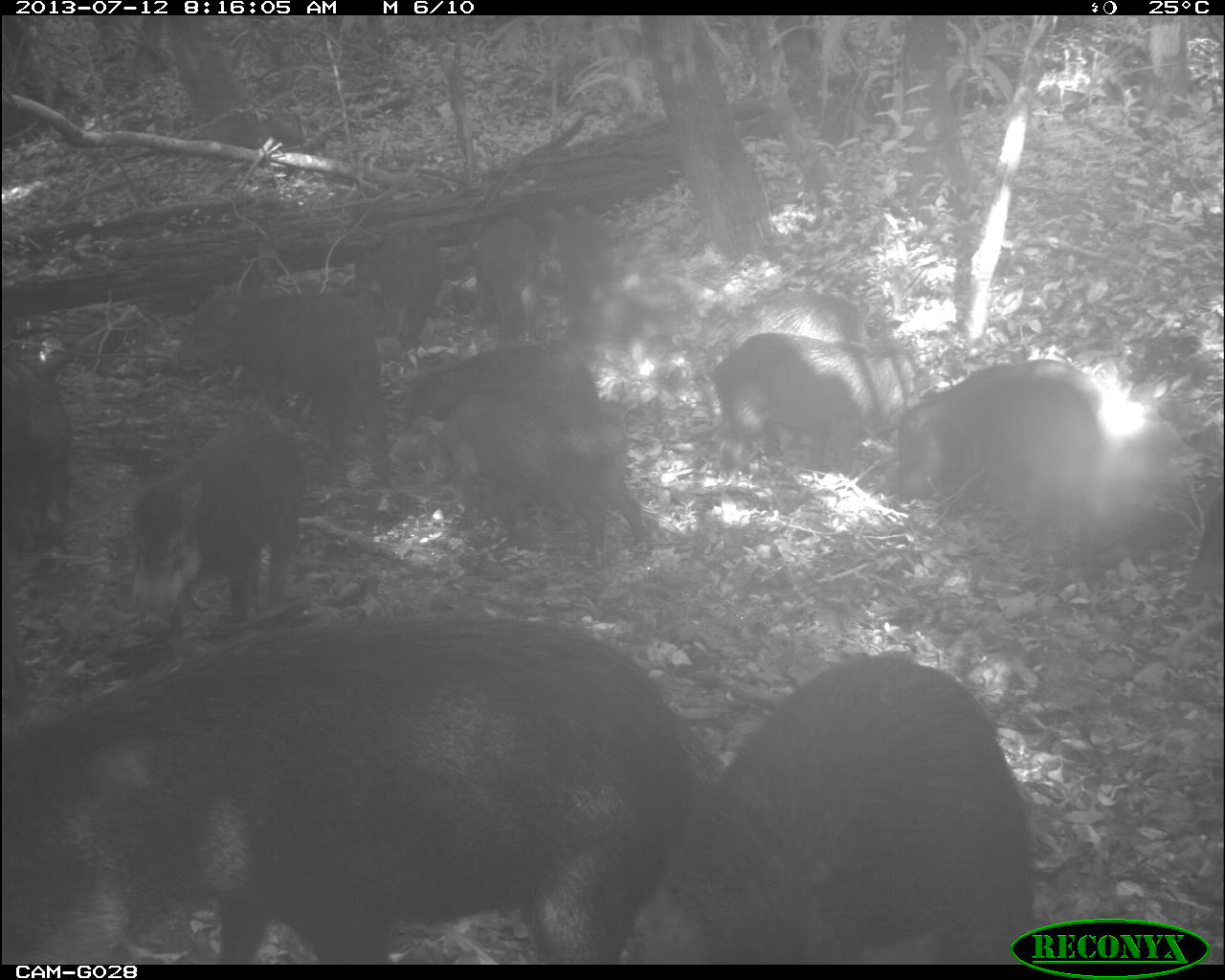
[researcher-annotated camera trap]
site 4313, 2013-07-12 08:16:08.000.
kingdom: Animalia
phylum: Chordata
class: Mammalia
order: Artiodactyla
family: Tayassuidae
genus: Tayassu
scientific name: Tayassu pecari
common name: white-lipped peccary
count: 20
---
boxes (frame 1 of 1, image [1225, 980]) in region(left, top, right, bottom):
tayassu pecari: region(0, 606, 728, 965); region(626, 650, 1041, 962); region(893, 358, 1110, 552); region(170, 285, 385, 476); region(445, 389, 649, 576); region(129, 405, 305, 613); region(706, 331, 885, 479); region(402, 338, 603, 440); region(0, 335, 76, 559); region(347, 225, 439, 346); region(446, 216, 538, 332); region(734, 292, 903, 355); region(550, 202, 625, 321)